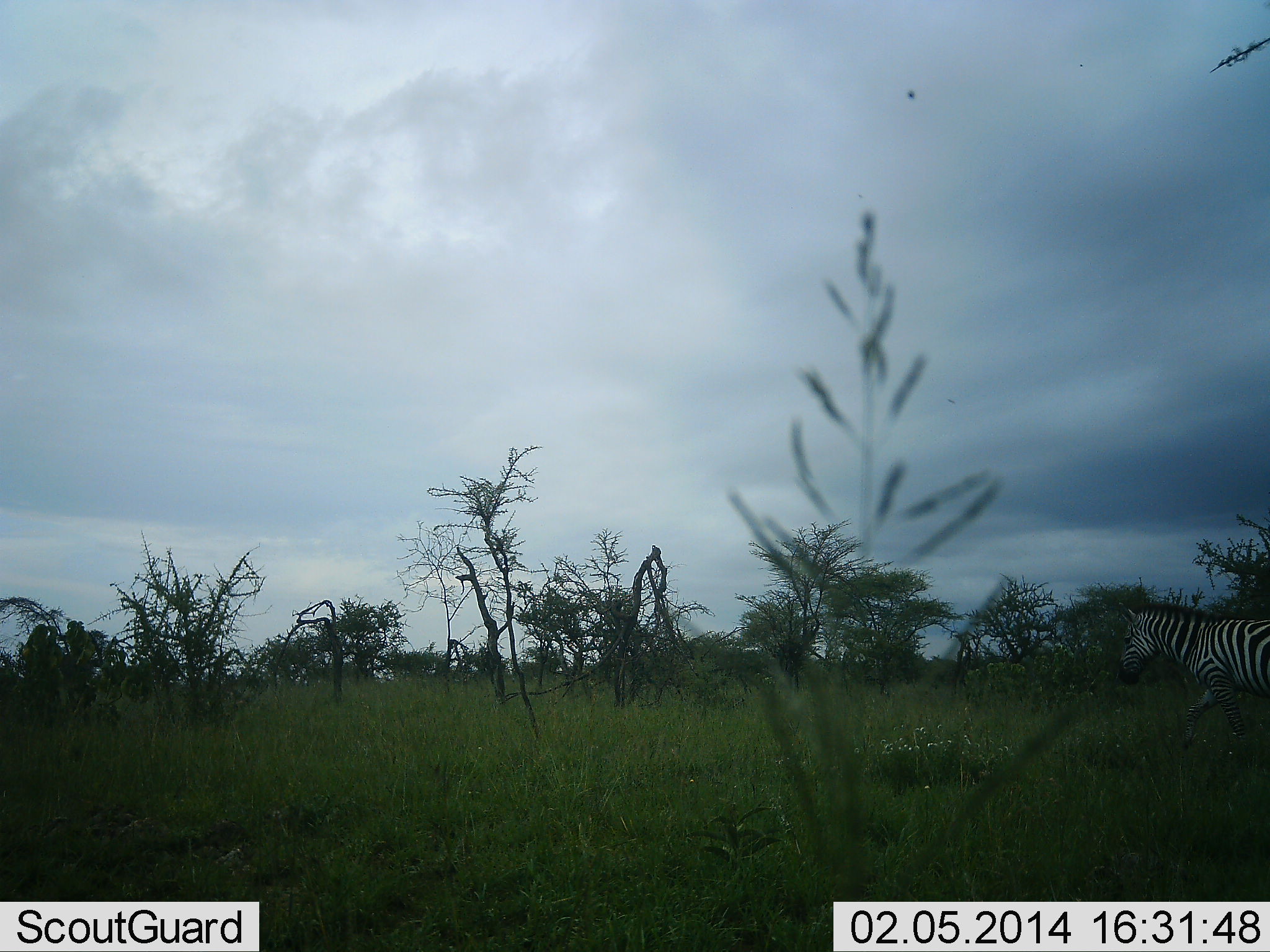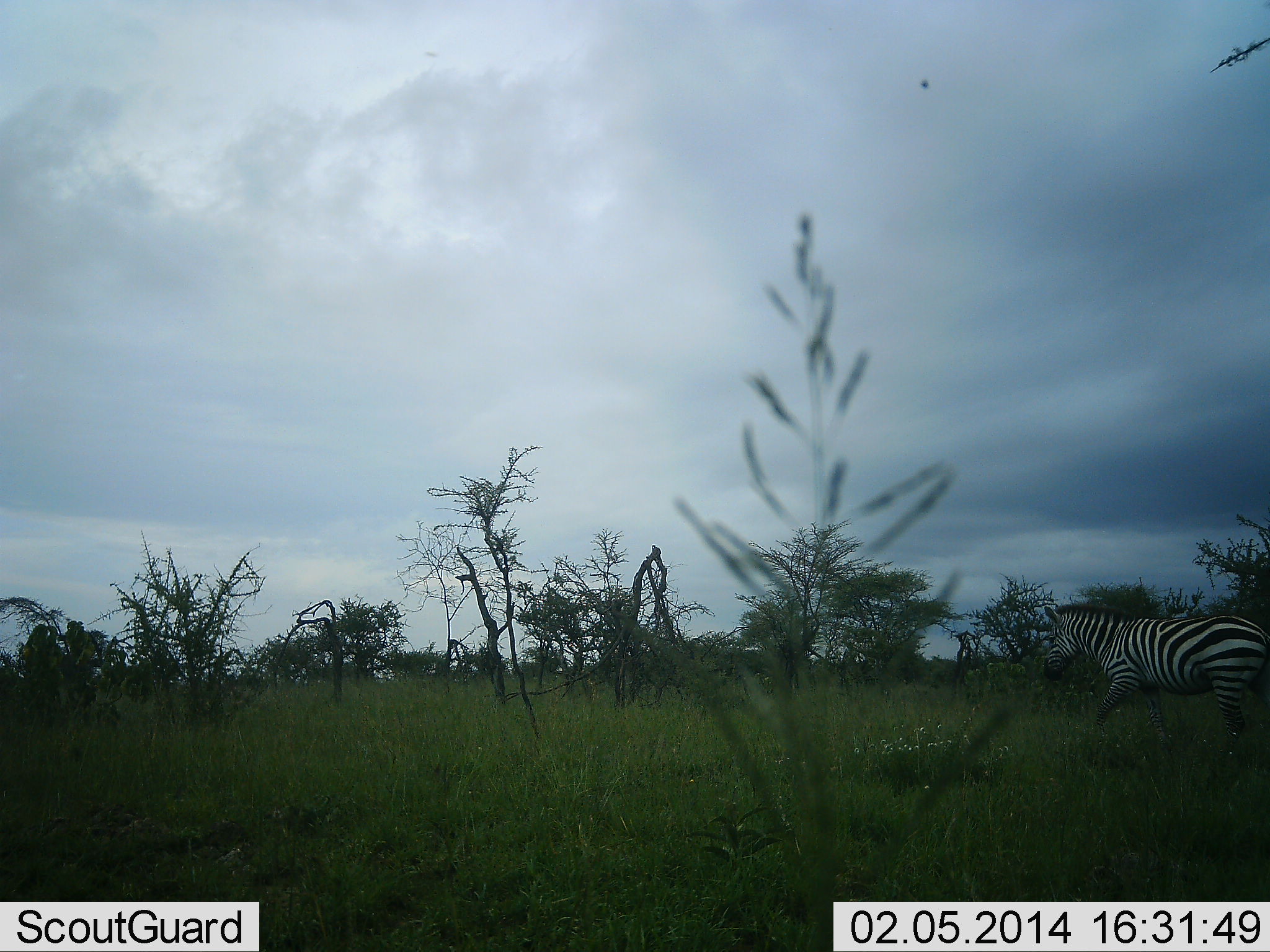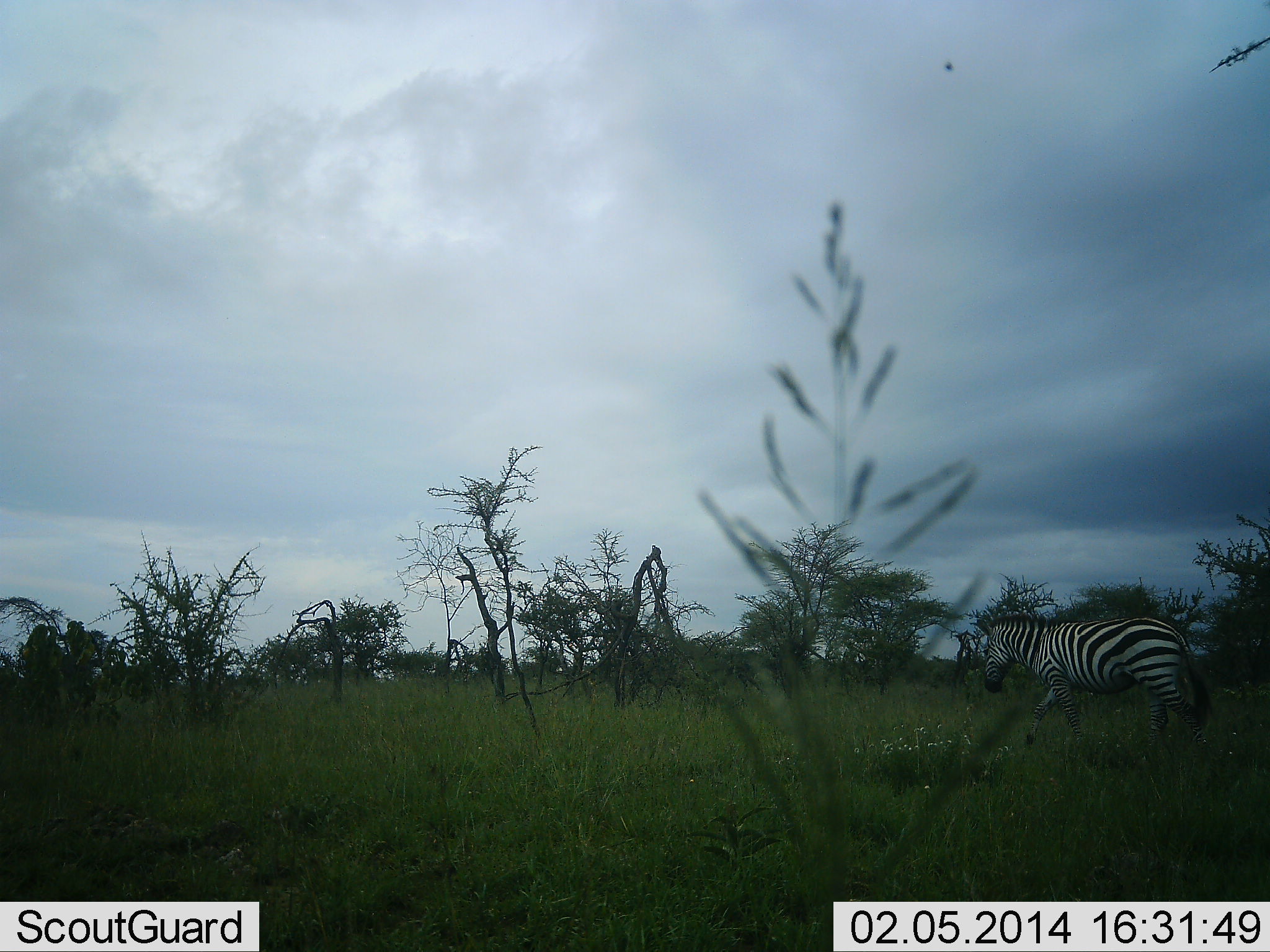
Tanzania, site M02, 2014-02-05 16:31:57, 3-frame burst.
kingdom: Animalia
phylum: Chordata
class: Mammalia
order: Perissodactyla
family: Equidae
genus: Equus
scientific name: Equus quagga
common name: plains zebra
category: zebra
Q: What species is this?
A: Zebra (plains zebra) (Equus quagga).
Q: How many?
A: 1.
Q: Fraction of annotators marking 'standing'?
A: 0%.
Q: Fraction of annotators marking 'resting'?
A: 0%.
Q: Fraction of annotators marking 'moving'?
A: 100%.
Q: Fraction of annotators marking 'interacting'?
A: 0%.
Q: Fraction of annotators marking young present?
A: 0%.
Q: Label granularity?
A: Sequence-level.